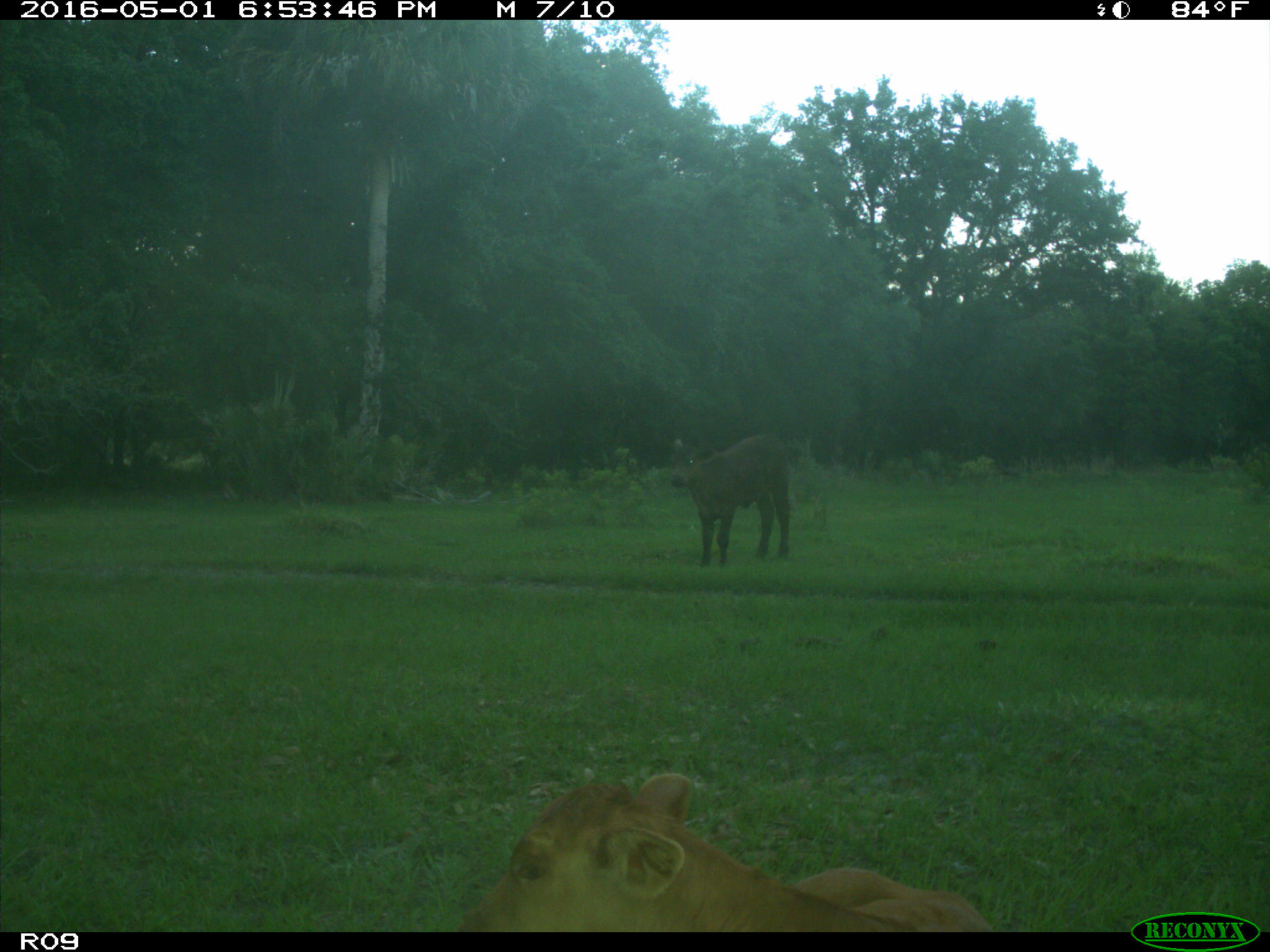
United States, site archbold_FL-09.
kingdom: Animalia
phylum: Chordata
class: Mammalia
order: Artiodactyla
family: Bovidae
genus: Bos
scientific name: Bos taurus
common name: domestic cow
Bos taurus (domestic cow).